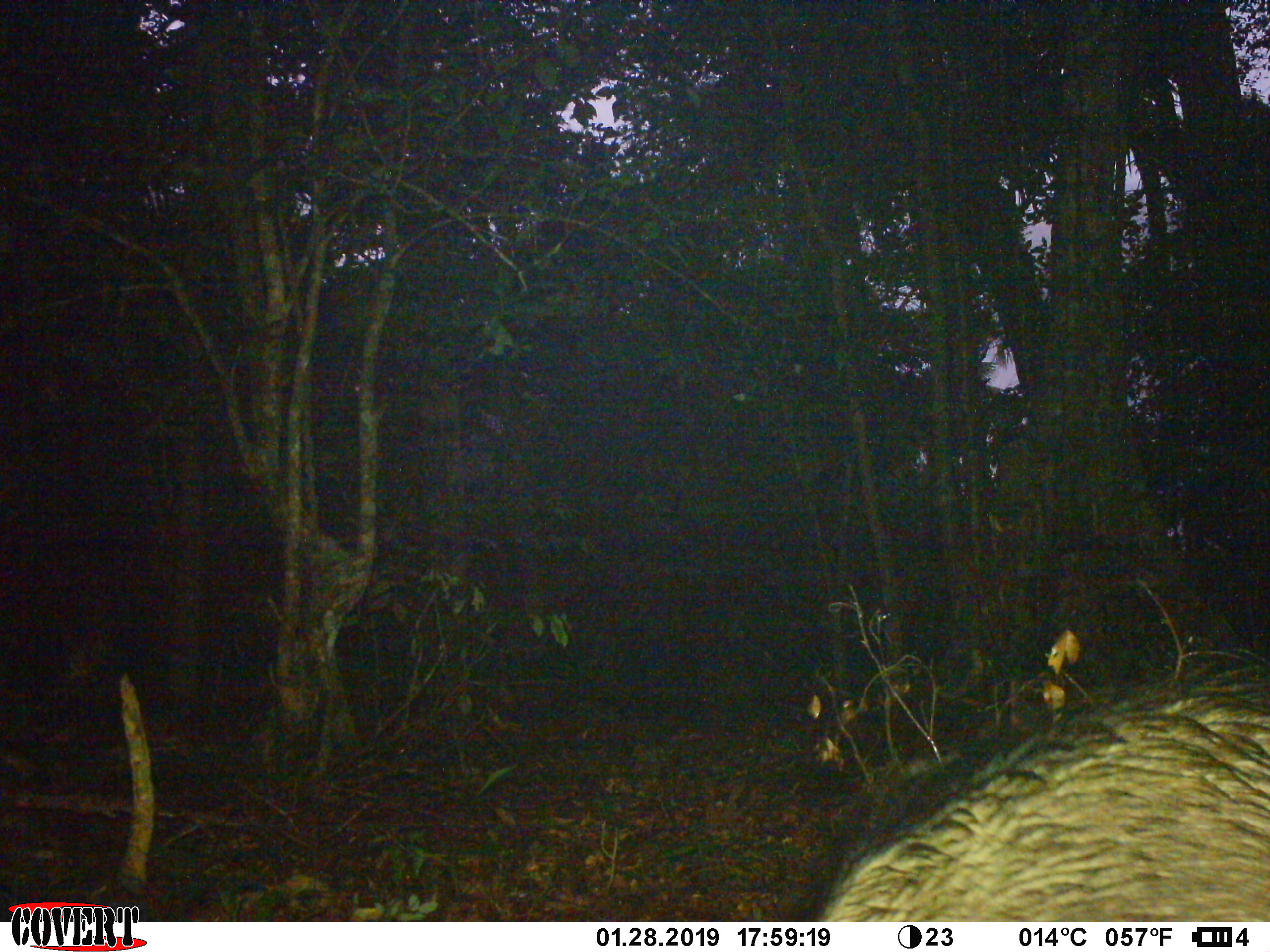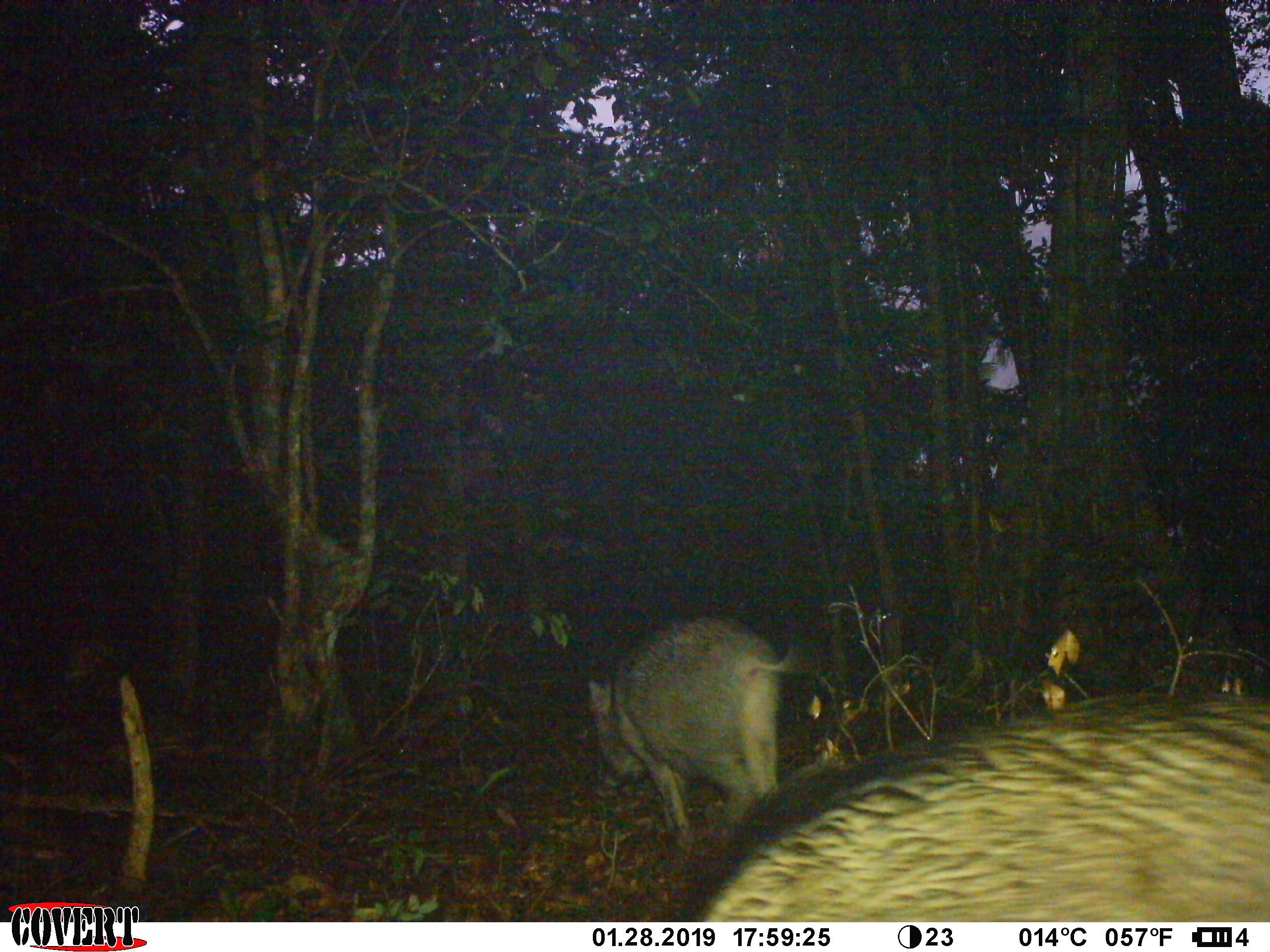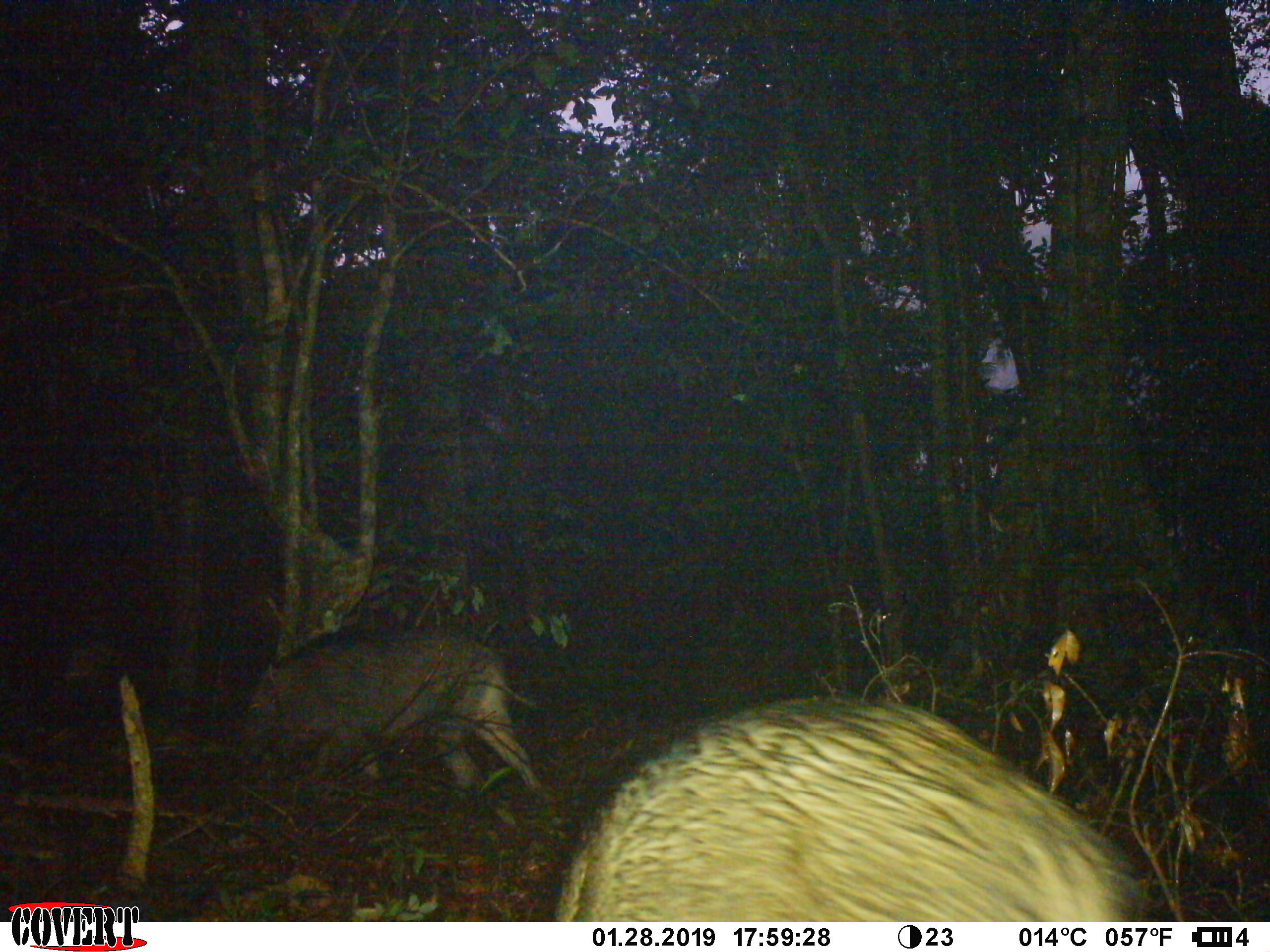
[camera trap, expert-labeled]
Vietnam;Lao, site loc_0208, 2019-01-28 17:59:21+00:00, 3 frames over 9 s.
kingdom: Animalia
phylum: Chordata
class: Mammalia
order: Artiodactyla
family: Suidae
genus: Sus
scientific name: Sus scrofa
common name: eurasian wild pig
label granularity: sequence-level